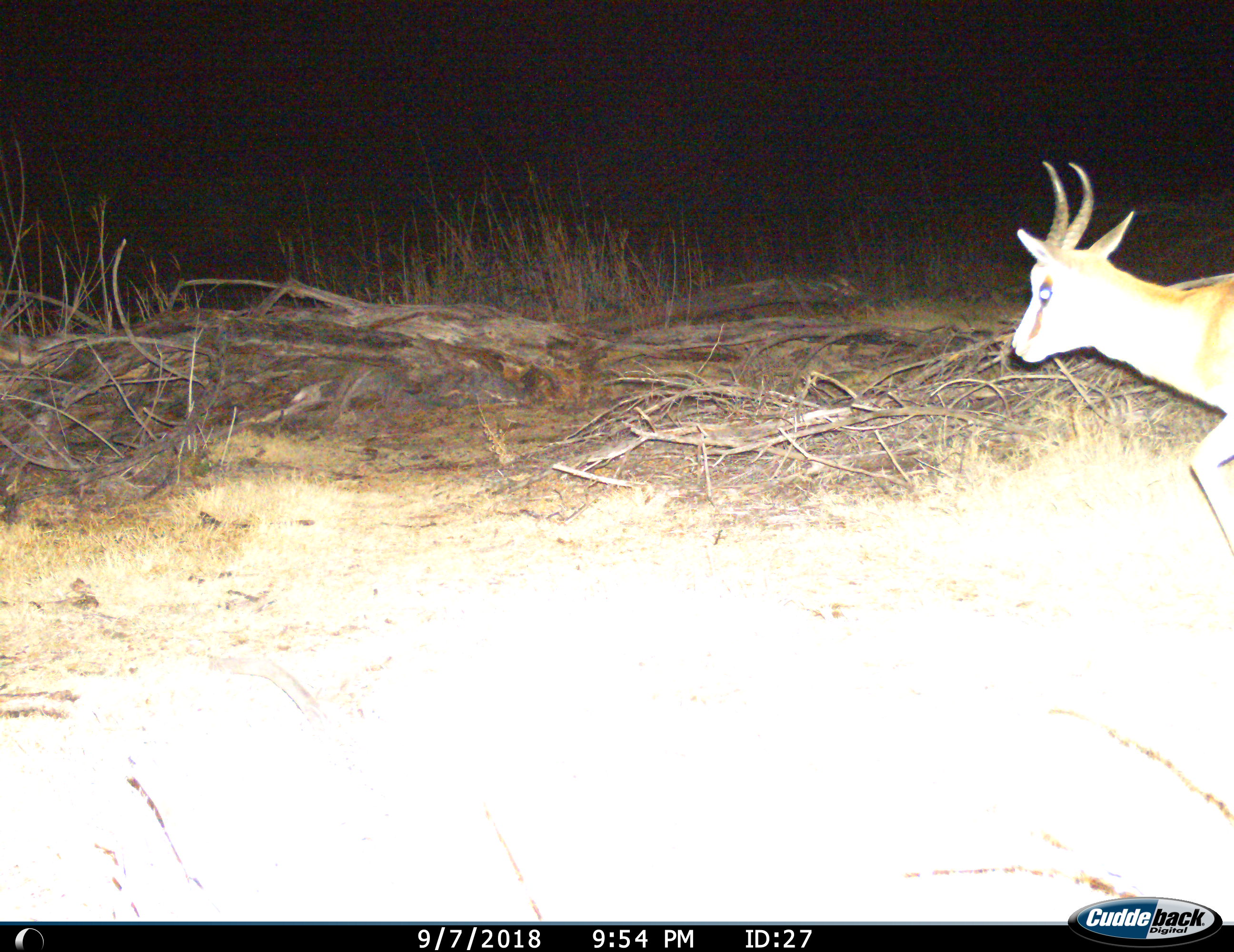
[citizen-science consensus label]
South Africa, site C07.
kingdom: Animalia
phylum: Chordata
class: Mammalia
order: Artiodactyla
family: Bovidae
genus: Antidorcas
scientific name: Antidorcas marsupialis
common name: springbok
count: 1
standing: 0%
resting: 0%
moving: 100%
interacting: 0%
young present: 0%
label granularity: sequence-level